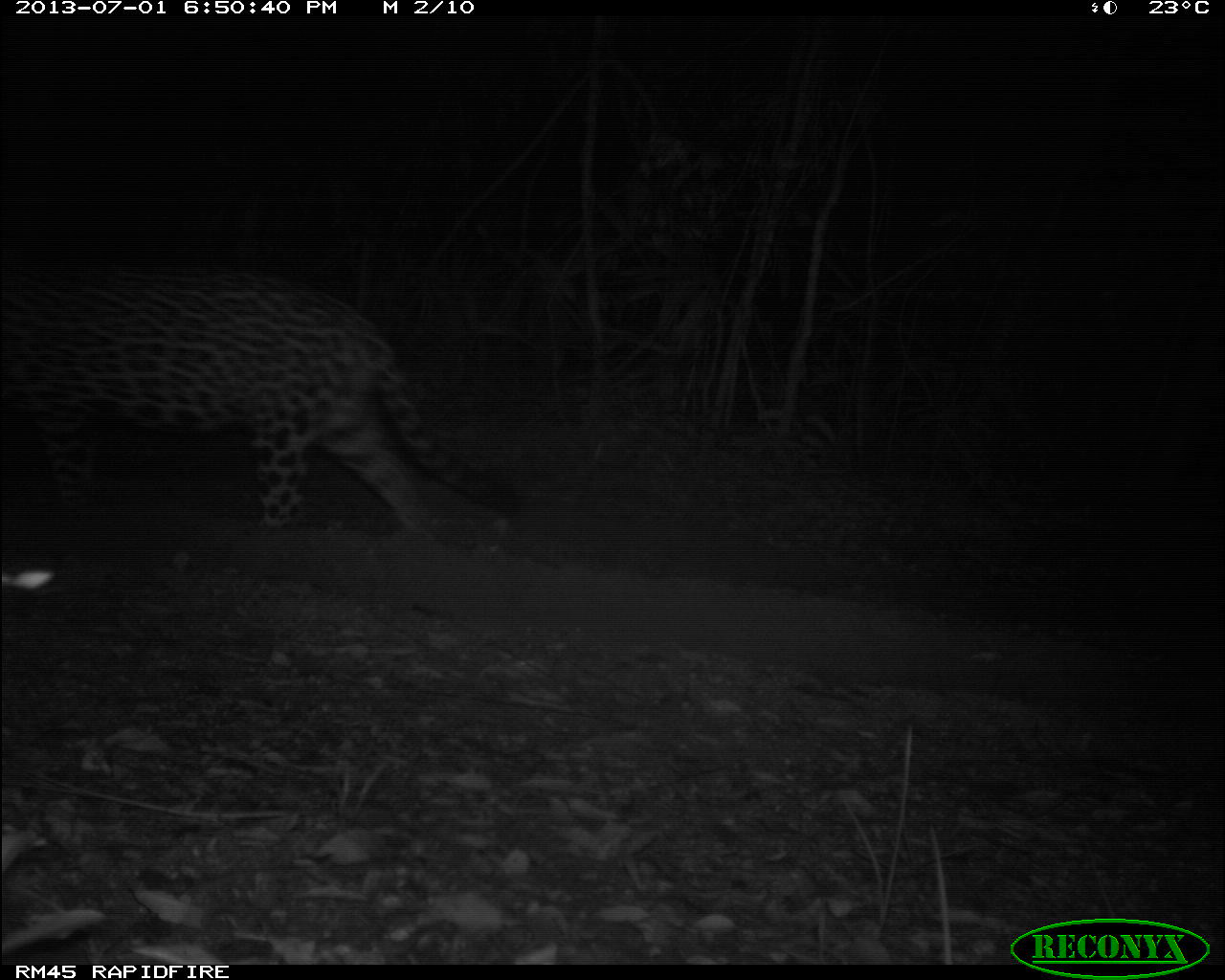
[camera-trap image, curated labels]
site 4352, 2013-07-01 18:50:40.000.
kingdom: Animalia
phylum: Chordata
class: Mammalia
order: Carnivora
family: Felidae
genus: Panthera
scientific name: Panthera onca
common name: jaguar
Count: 1.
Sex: male.